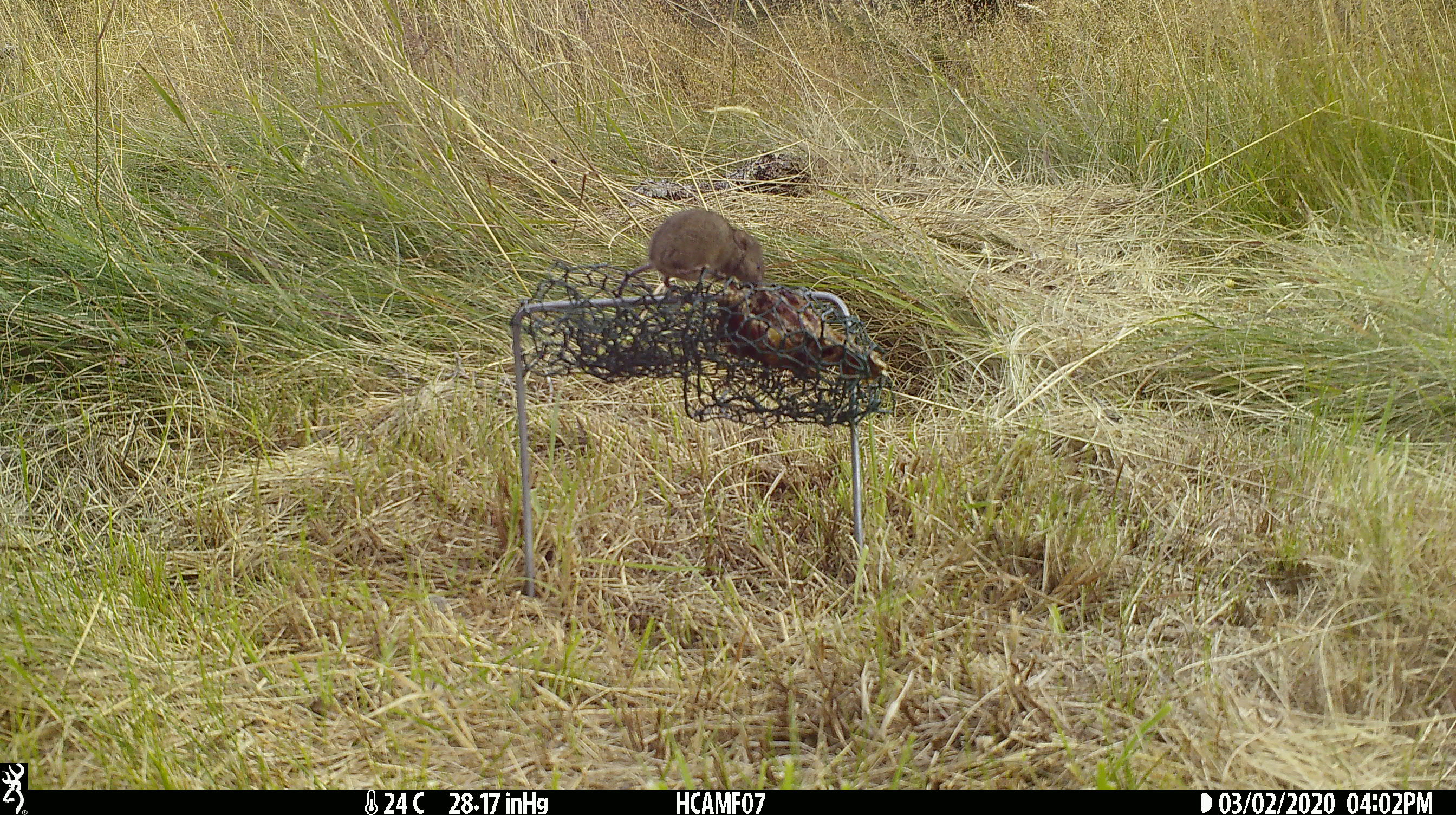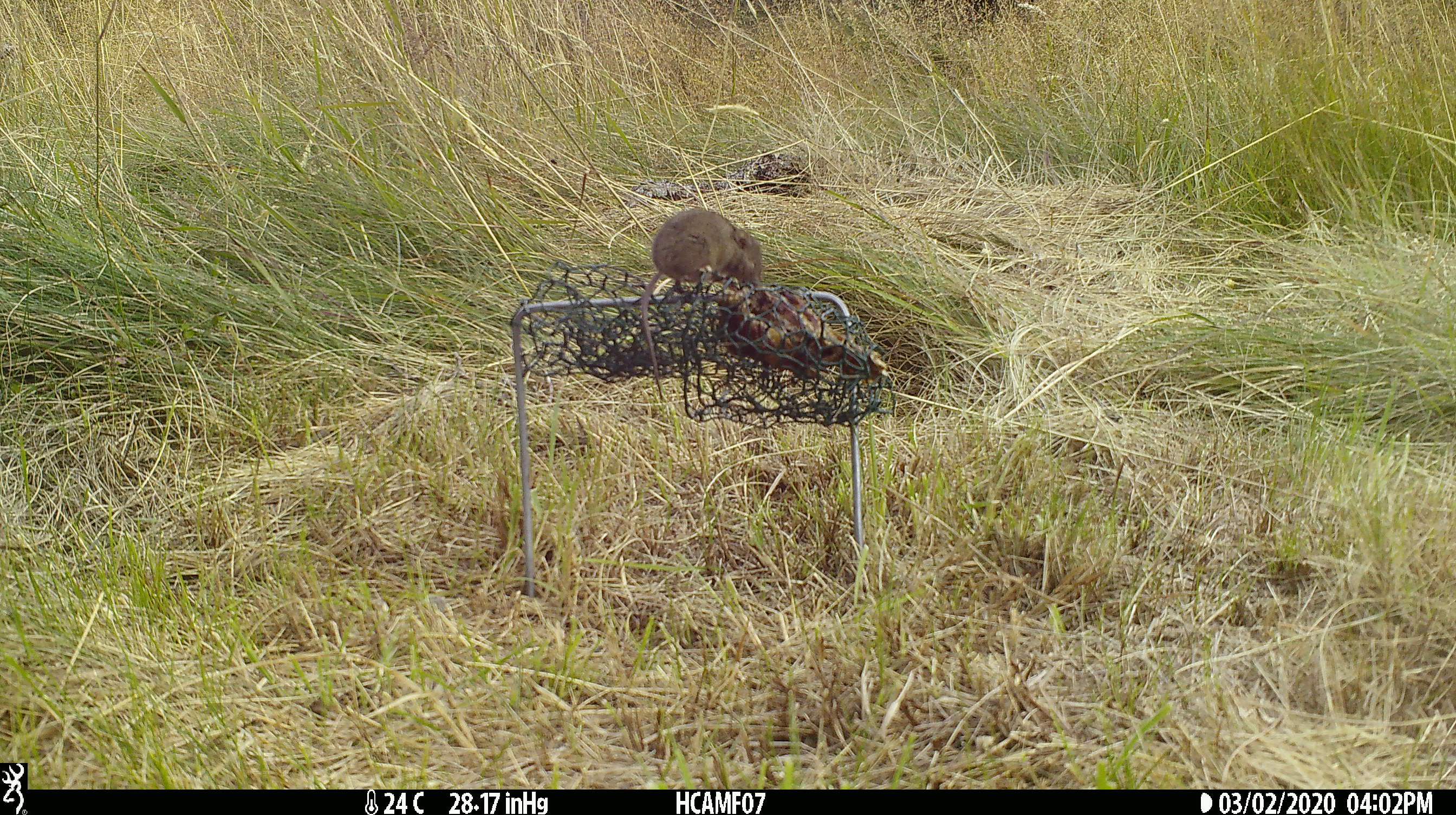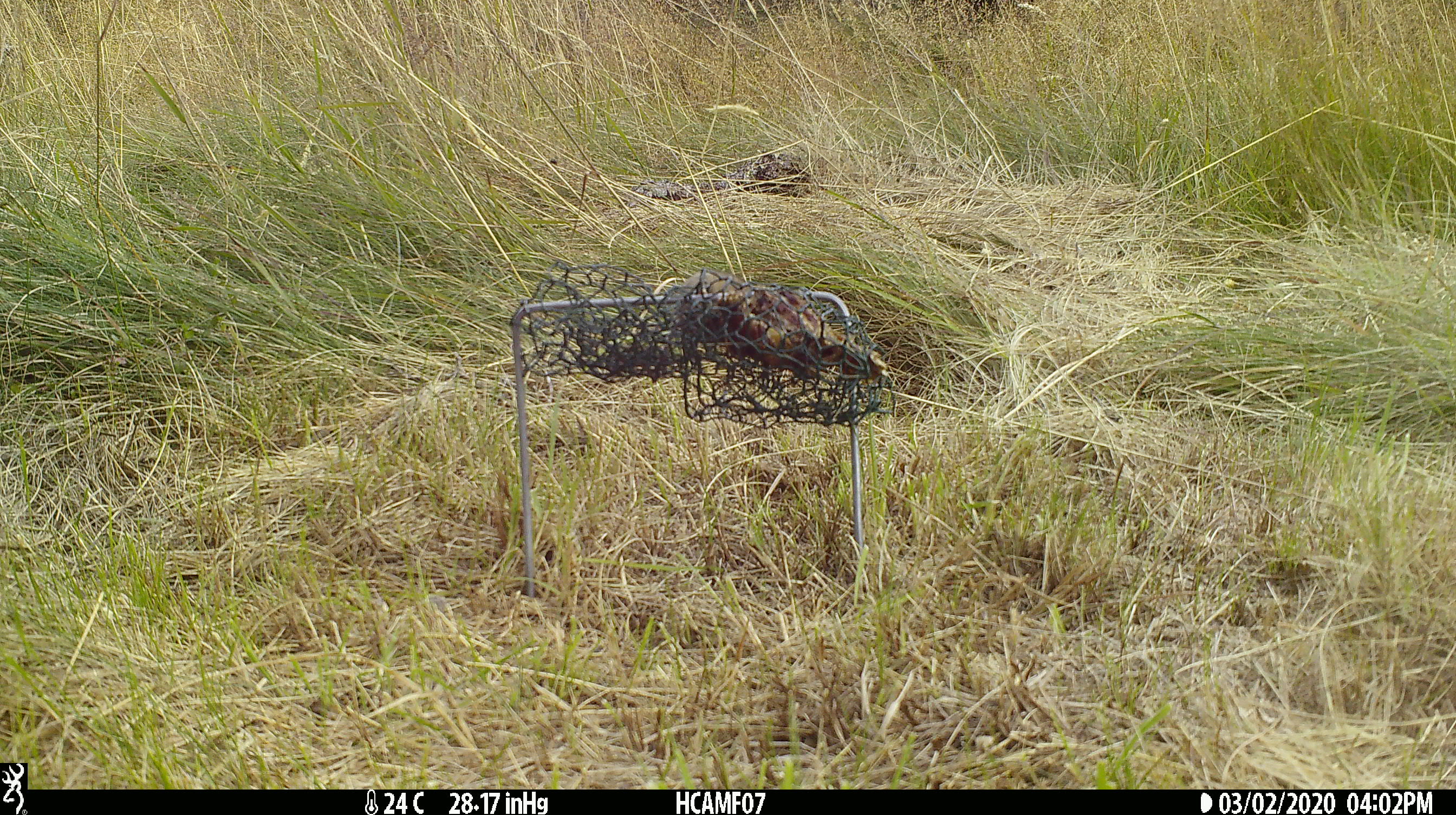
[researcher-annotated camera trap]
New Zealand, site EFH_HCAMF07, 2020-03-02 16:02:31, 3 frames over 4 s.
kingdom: Animalia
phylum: Chordata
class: Mammalia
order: Rodentia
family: Muridae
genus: Mus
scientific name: Mus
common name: mouse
Mouse (Mus).